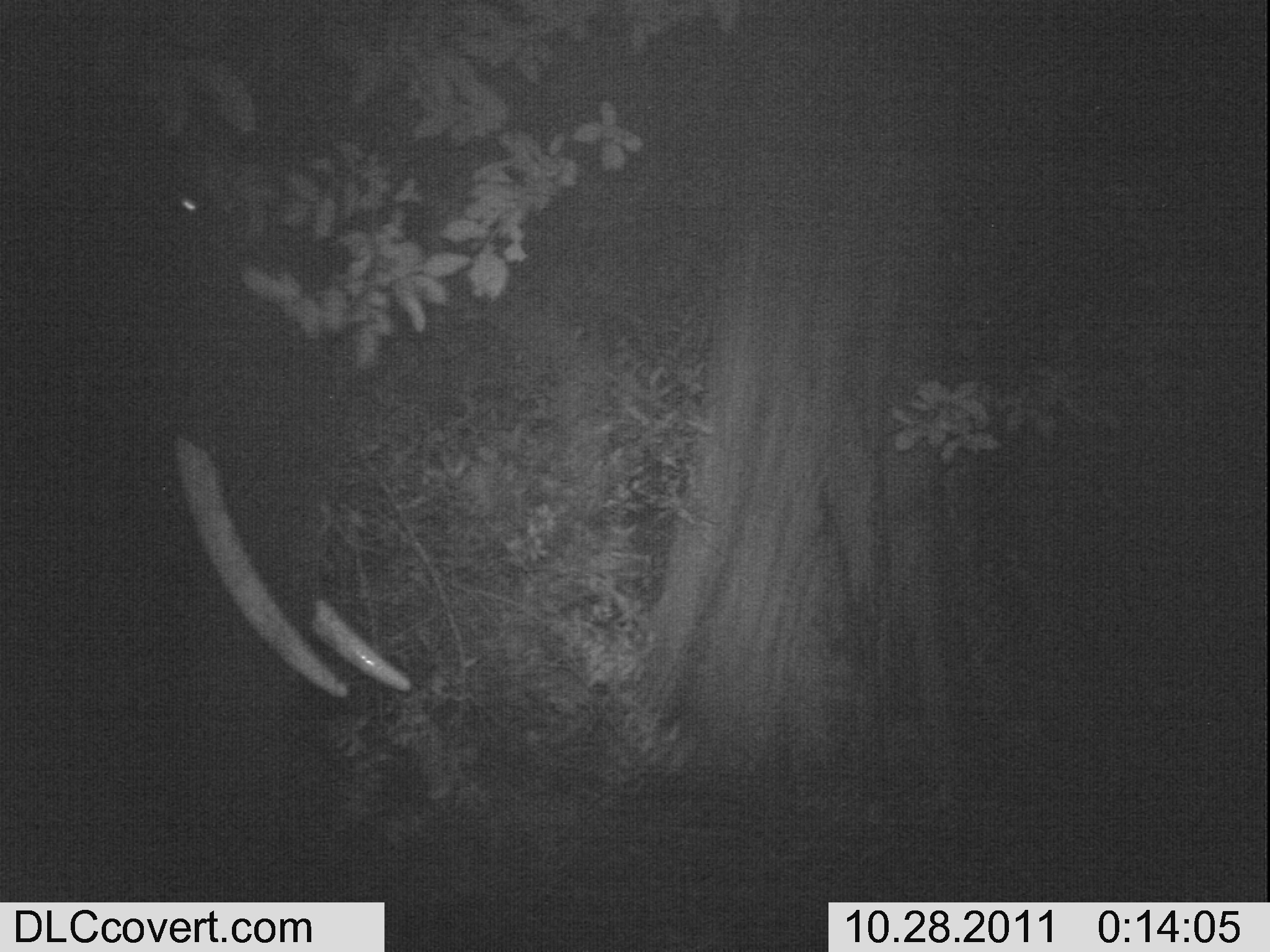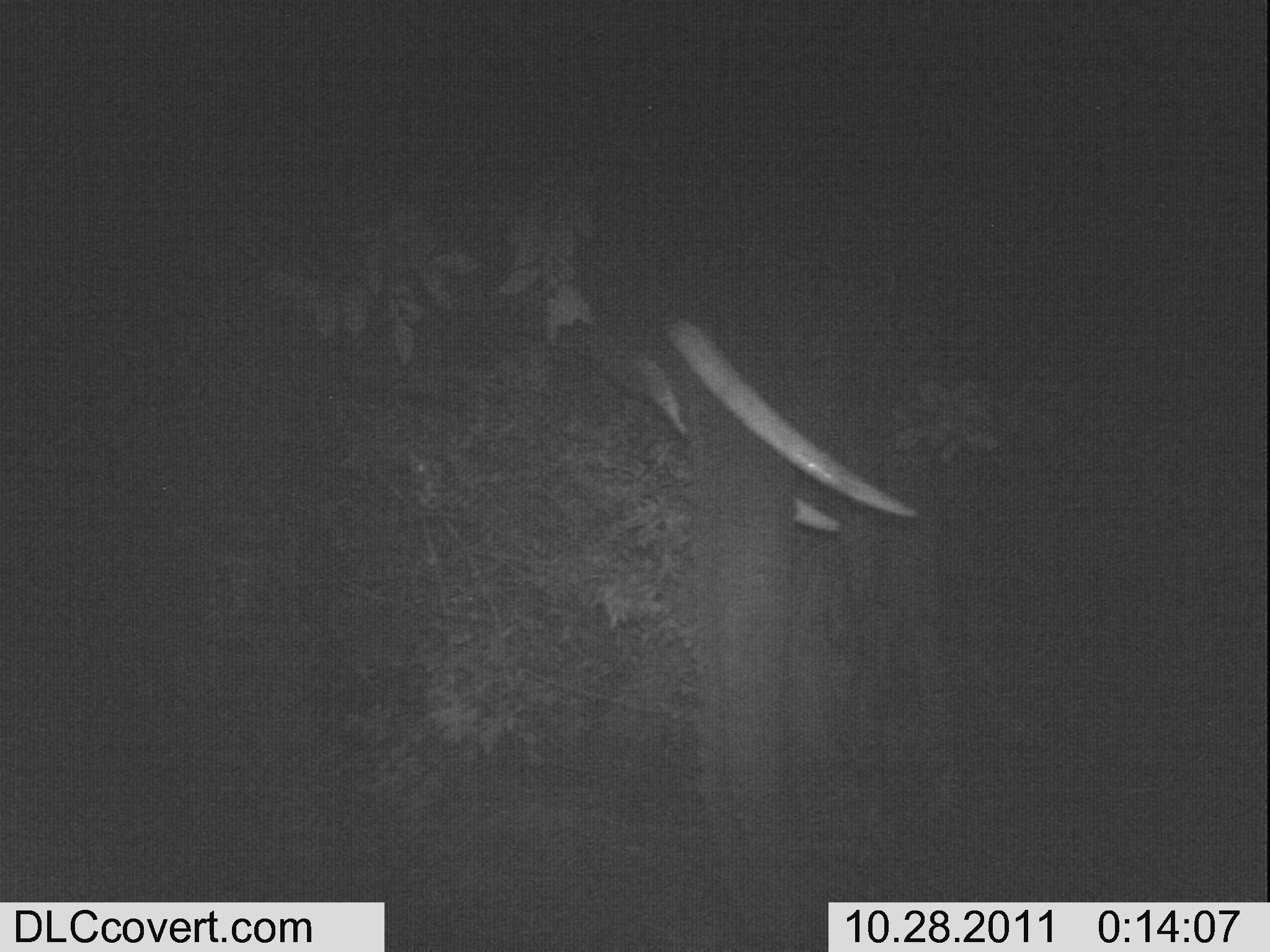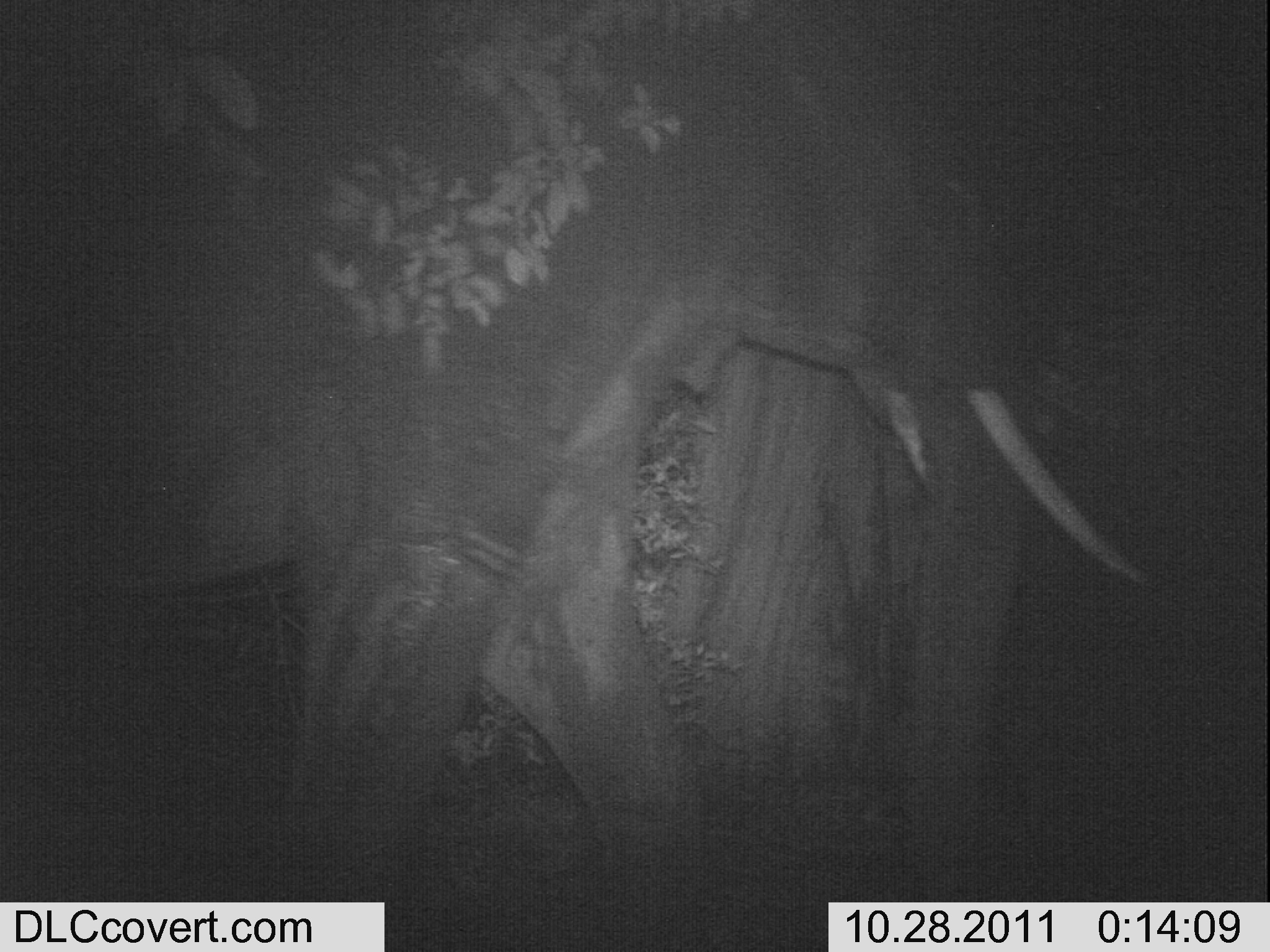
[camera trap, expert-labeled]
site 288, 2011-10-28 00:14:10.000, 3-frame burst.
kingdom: Animalia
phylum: Chordata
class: Mammalia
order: Proboscidea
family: Elephantidae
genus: Loxodonta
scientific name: Loxodonta africana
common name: african bush elephant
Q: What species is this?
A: Loxodonta africana (african bush elephant).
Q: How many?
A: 1.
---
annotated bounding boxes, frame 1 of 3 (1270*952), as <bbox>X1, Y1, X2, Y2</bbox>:
loxodonta africana: <bbox>3, 82, 417, 902</bbox>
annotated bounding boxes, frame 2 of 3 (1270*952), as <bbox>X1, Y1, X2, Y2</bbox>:
loxodonta africana: <bbox>591, 301, 920, 949</bbox>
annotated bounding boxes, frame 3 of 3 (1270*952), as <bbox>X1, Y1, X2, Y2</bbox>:
loxodonta africana: <bbox>8, 5, 1161, 946</bbox>